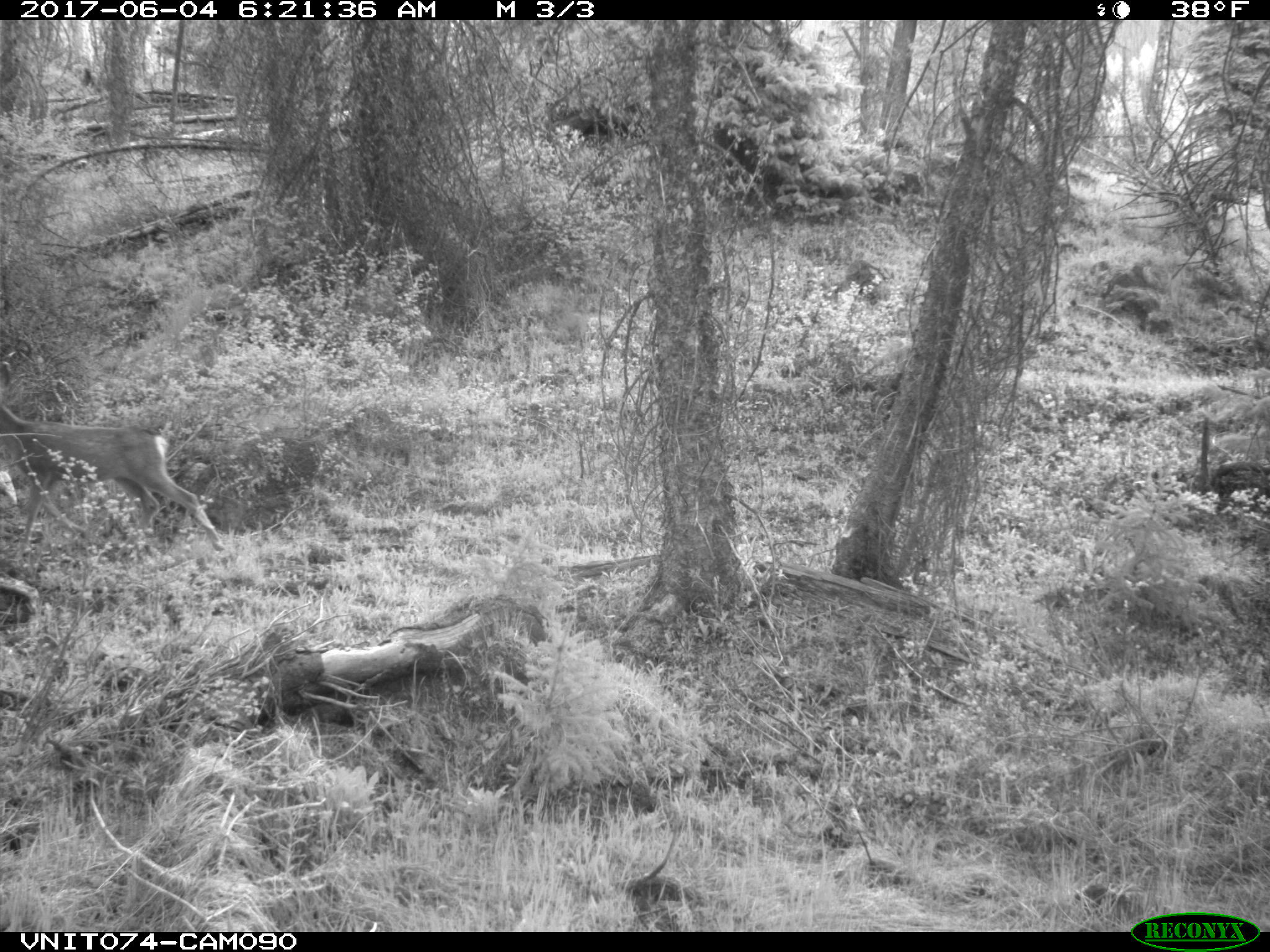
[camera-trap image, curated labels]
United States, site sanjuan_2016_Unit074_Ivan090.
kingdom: Animalia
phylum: Chordata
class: Mammalia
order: Artiodactyla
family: Cervidae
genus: Odocoileus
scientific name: Odocoileus hemionus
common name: mule deer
Odocoileus hemionus (mule deer).